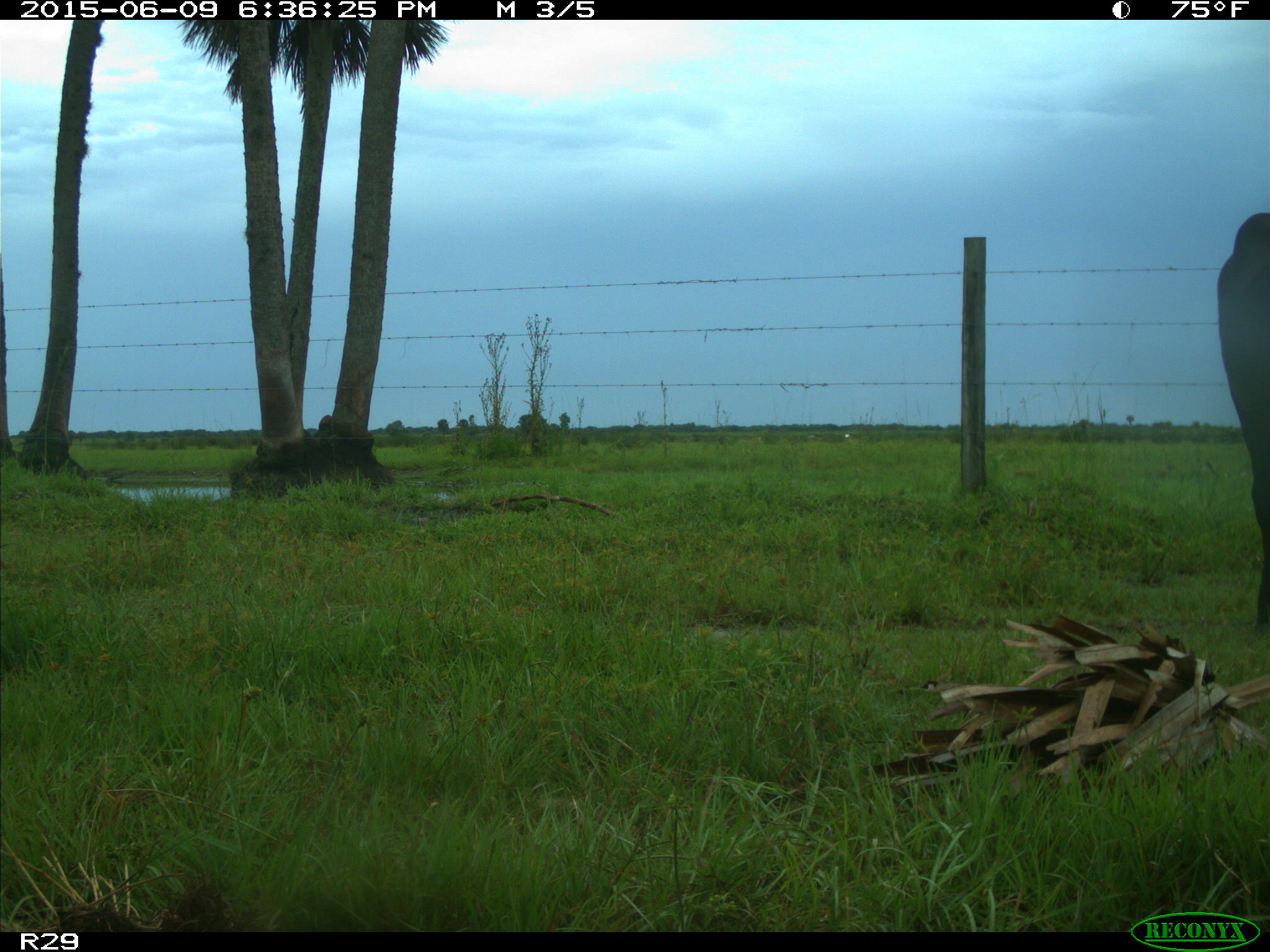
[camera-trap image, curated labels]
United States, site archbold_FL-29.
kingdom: Animalia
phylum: Chordata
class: Mammalia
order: Artiodactyla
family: Bovidae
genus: Bos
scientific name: Bos taurus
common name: domestic cow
Bos taurus (domestic cow).